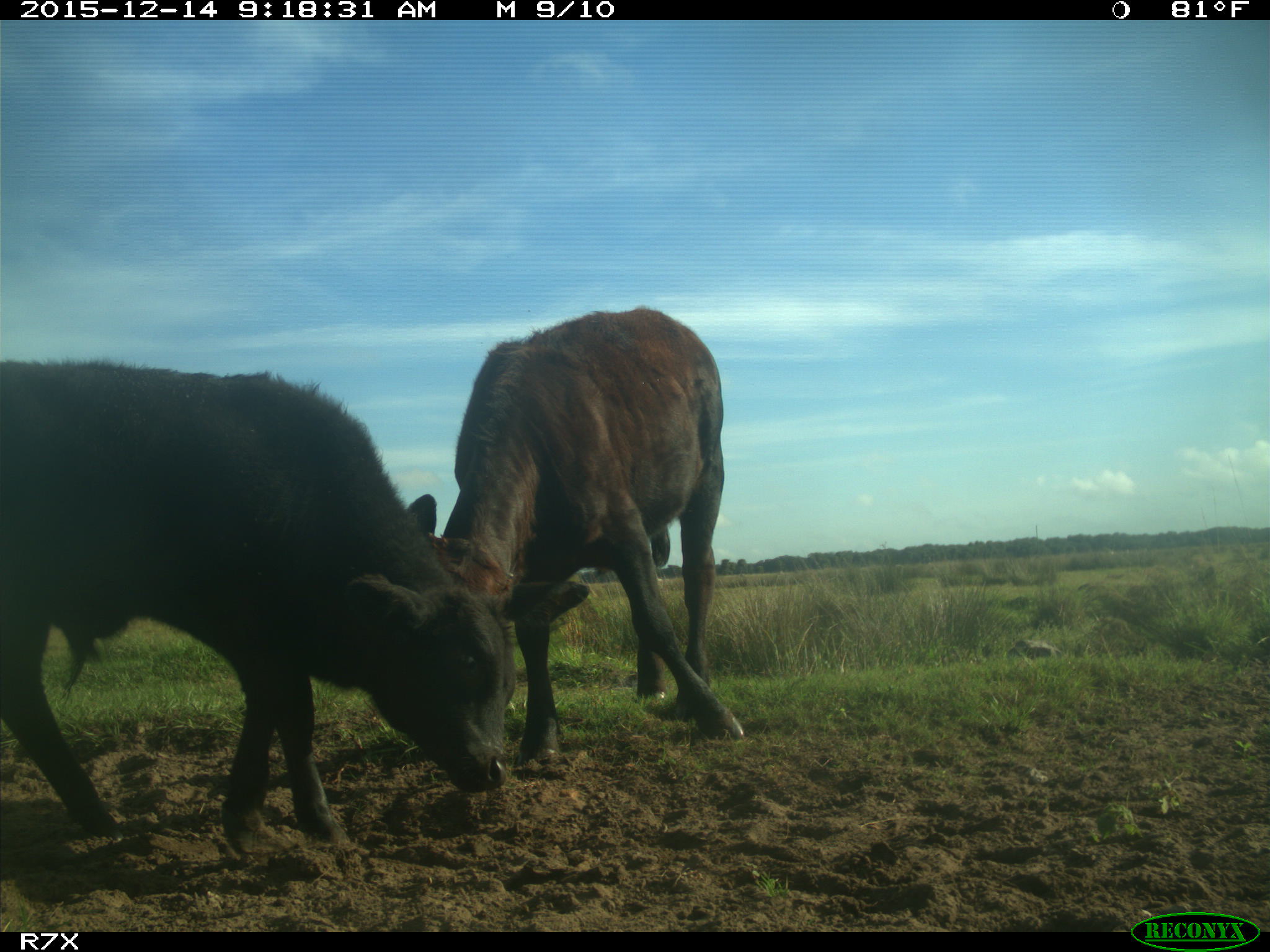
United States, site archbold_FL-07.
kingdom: Animalia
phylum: Chordata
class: Mammalia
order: Artiodactyla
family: Bovidae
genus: Bos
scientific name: Bos taurus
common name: domestic cow